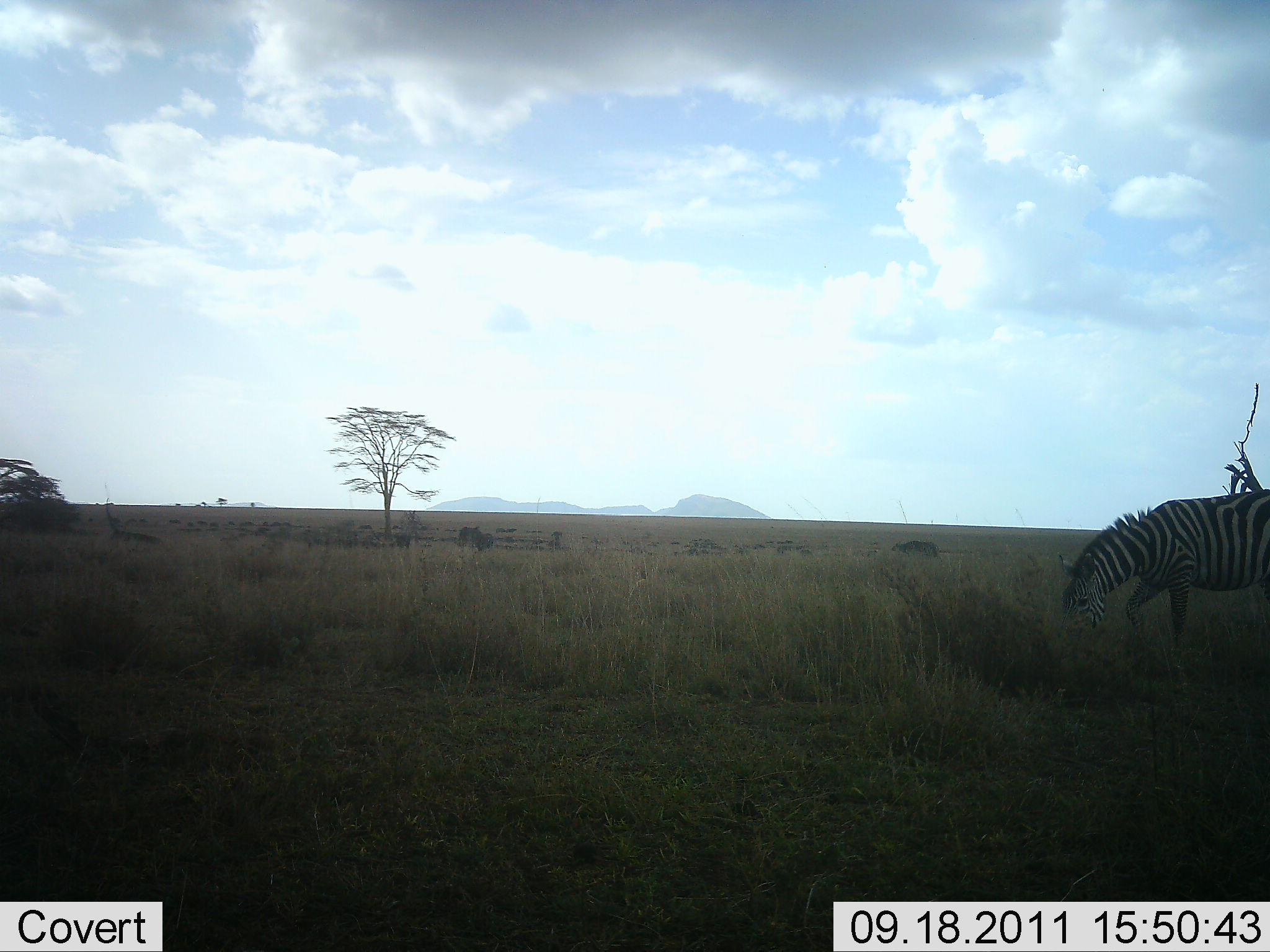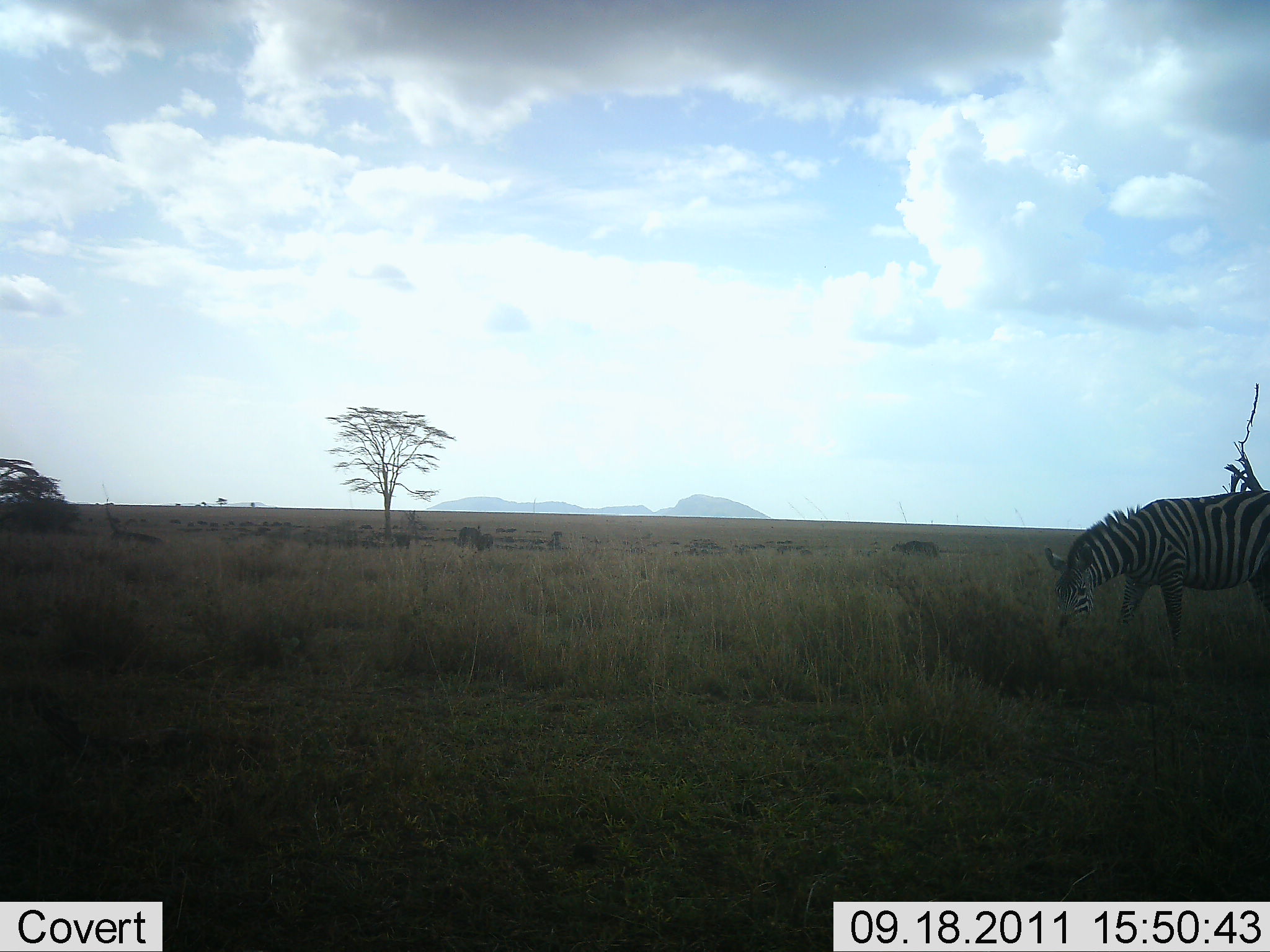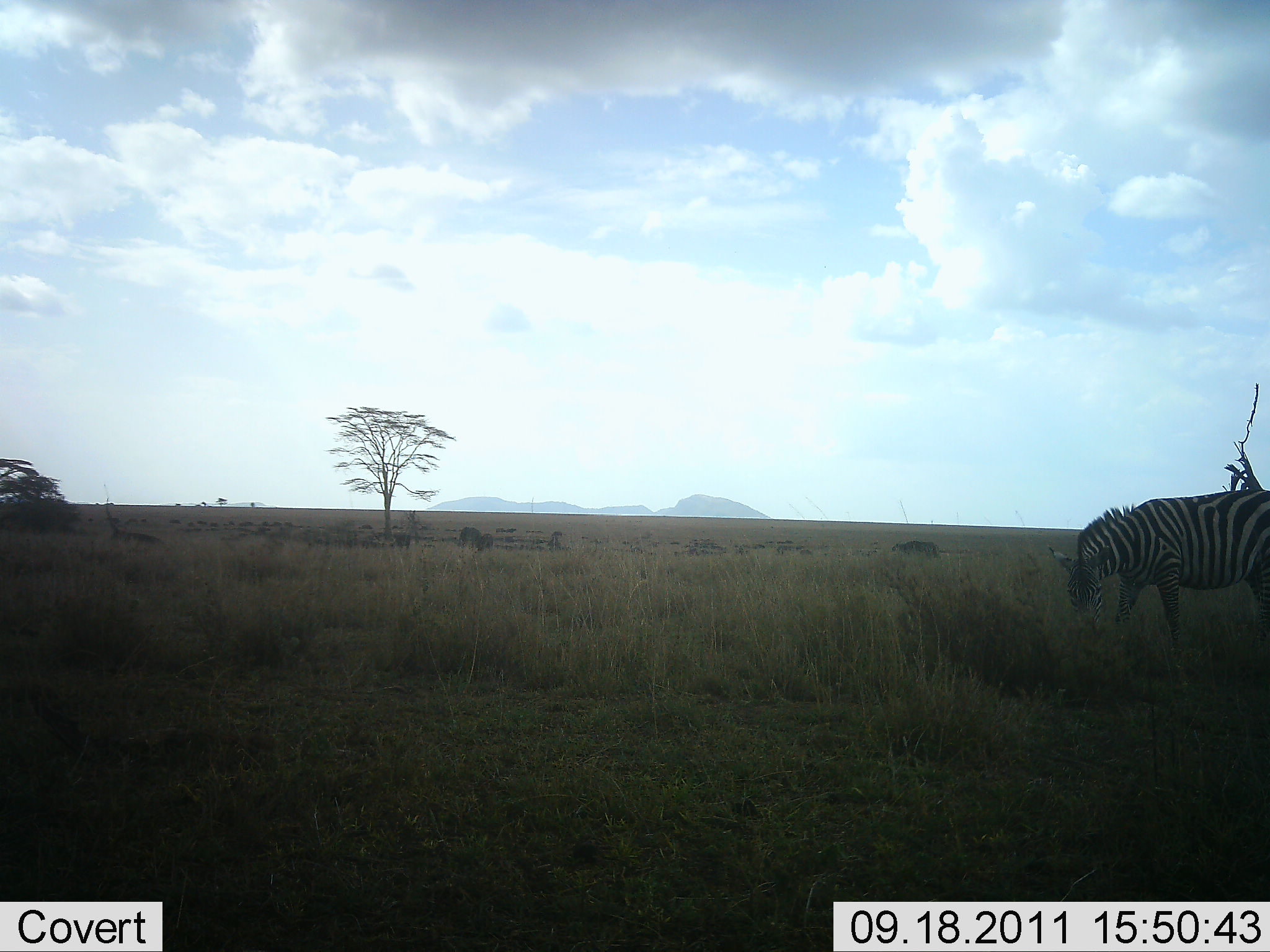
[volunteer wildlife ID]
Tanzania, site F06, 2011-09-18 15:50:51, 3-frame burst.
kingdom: Animalia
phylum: Chordata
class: Mammalia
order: Perissodactyla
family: Equidae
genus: Equus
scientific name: Equus quagga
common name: plains zebra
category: zebra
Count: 1.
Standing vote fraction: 6%.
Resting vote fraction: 0%.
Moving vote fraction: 6%.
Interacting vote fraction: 0%.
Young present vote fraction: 0%.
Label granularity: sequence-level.